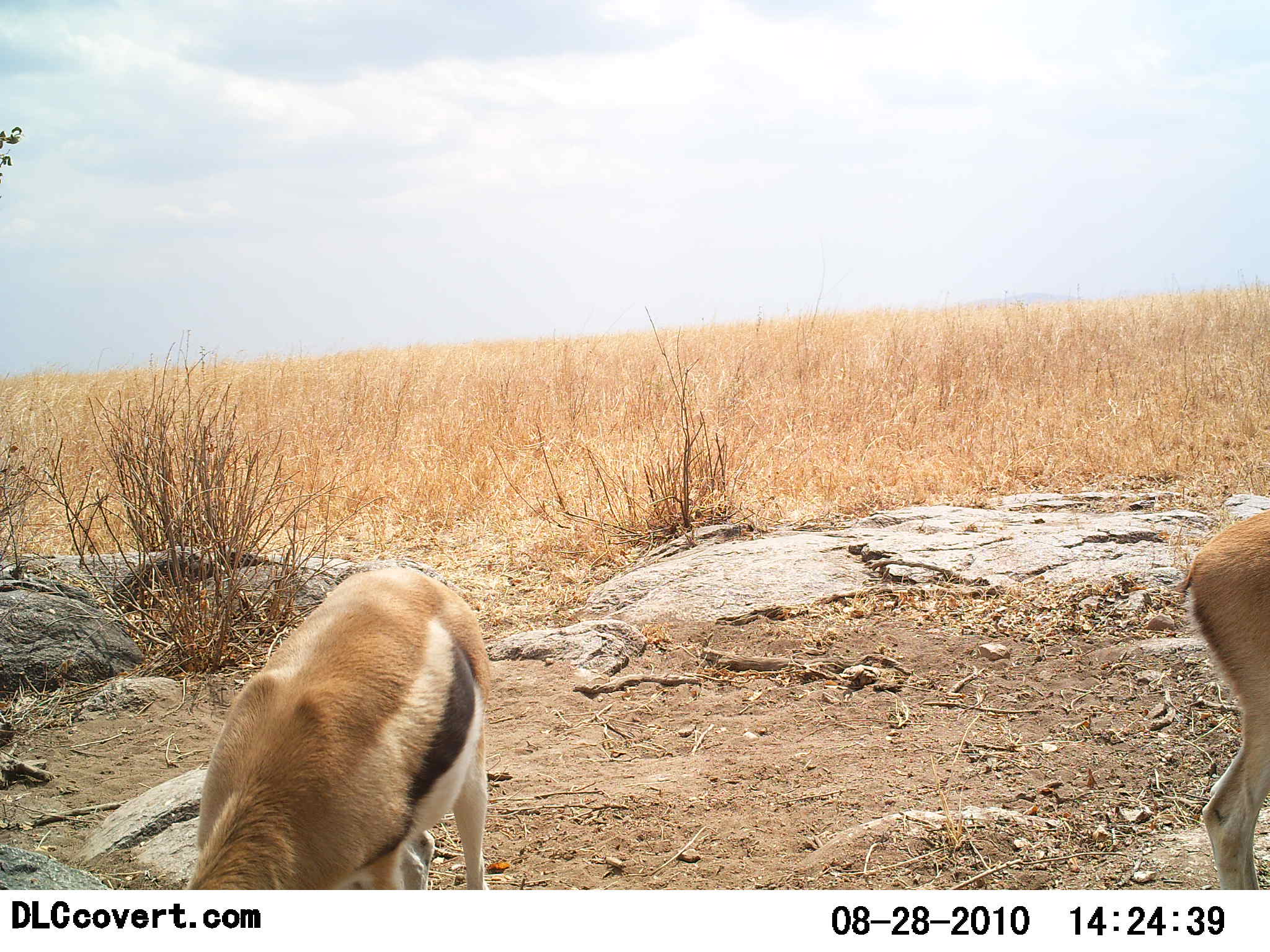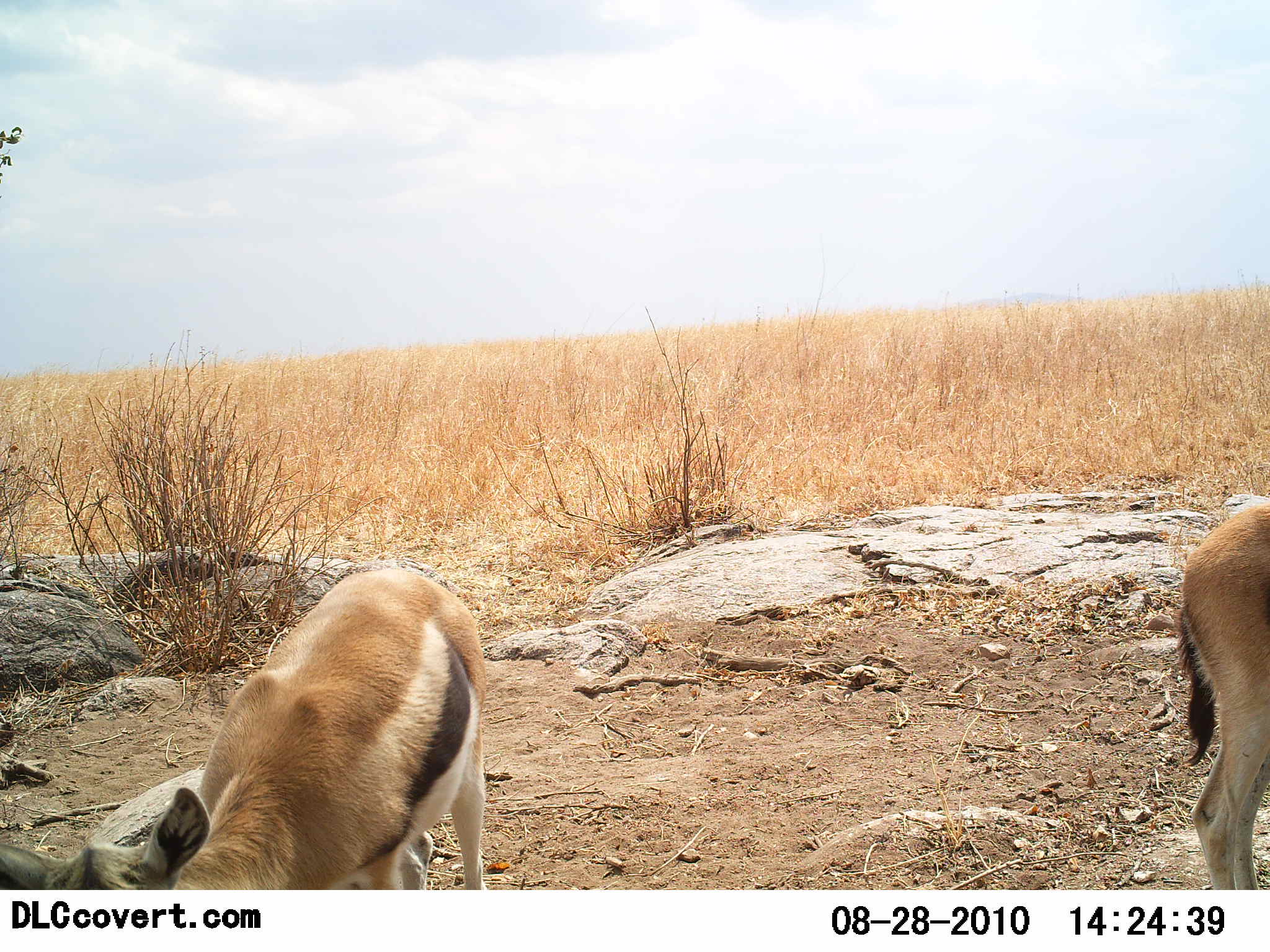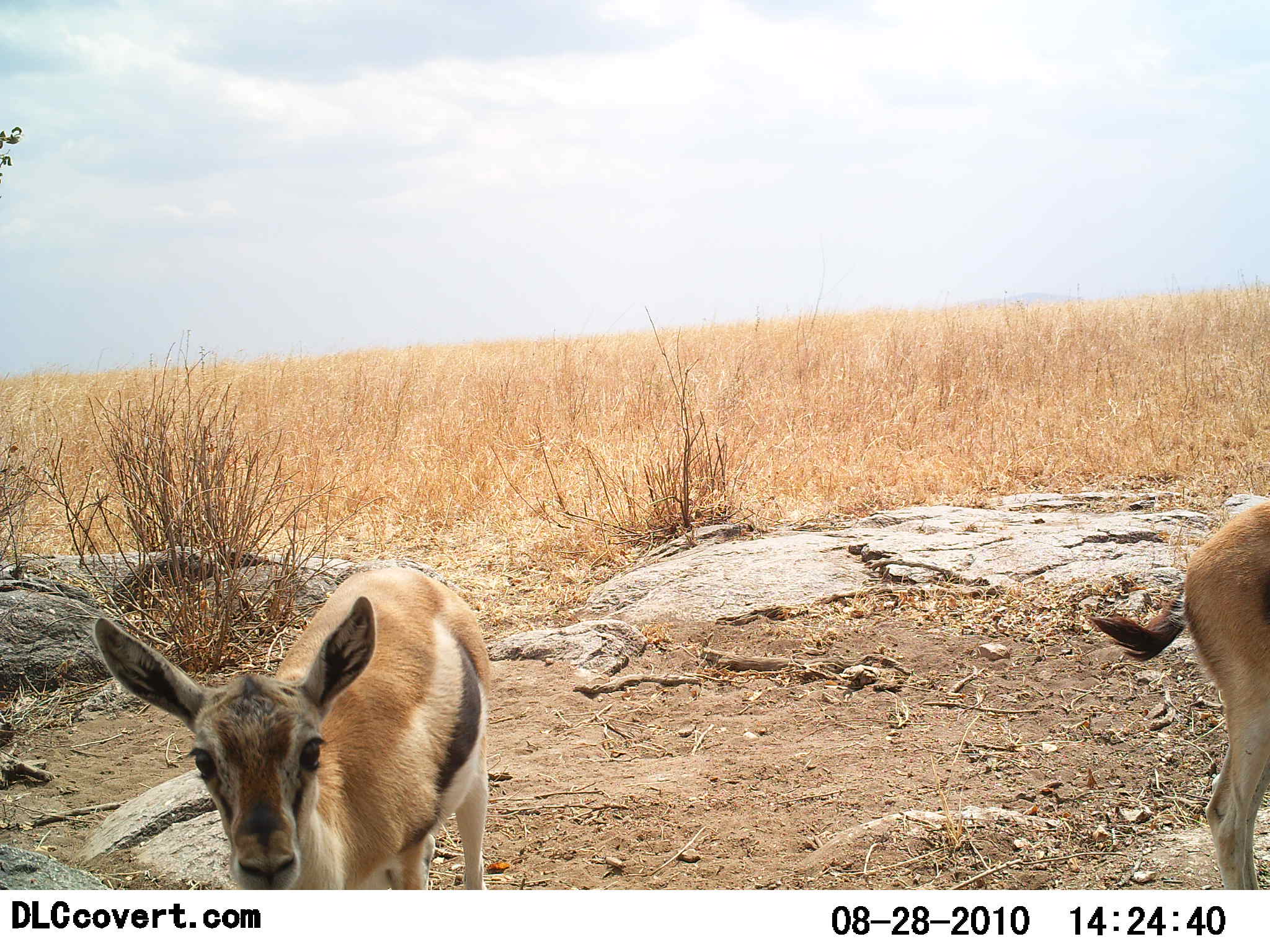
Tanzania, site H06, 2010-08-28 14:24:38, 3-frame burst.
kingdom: Animalia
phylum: Chordata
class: Mammalia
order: Artiodactyla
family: Bovidae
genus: Eudorcas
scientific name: Eudorcas thomsonii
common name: thomson's gazelle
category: gazellethomsons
Gazellethomsons (thomson's gazelle) (Eudorcas thomsonii), count 2. Behavior (volunteer vote fractions): standing 65%, resting 5%, moving 15%, interacting 0%. Young present (vote fraction): 5%. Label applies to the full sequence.